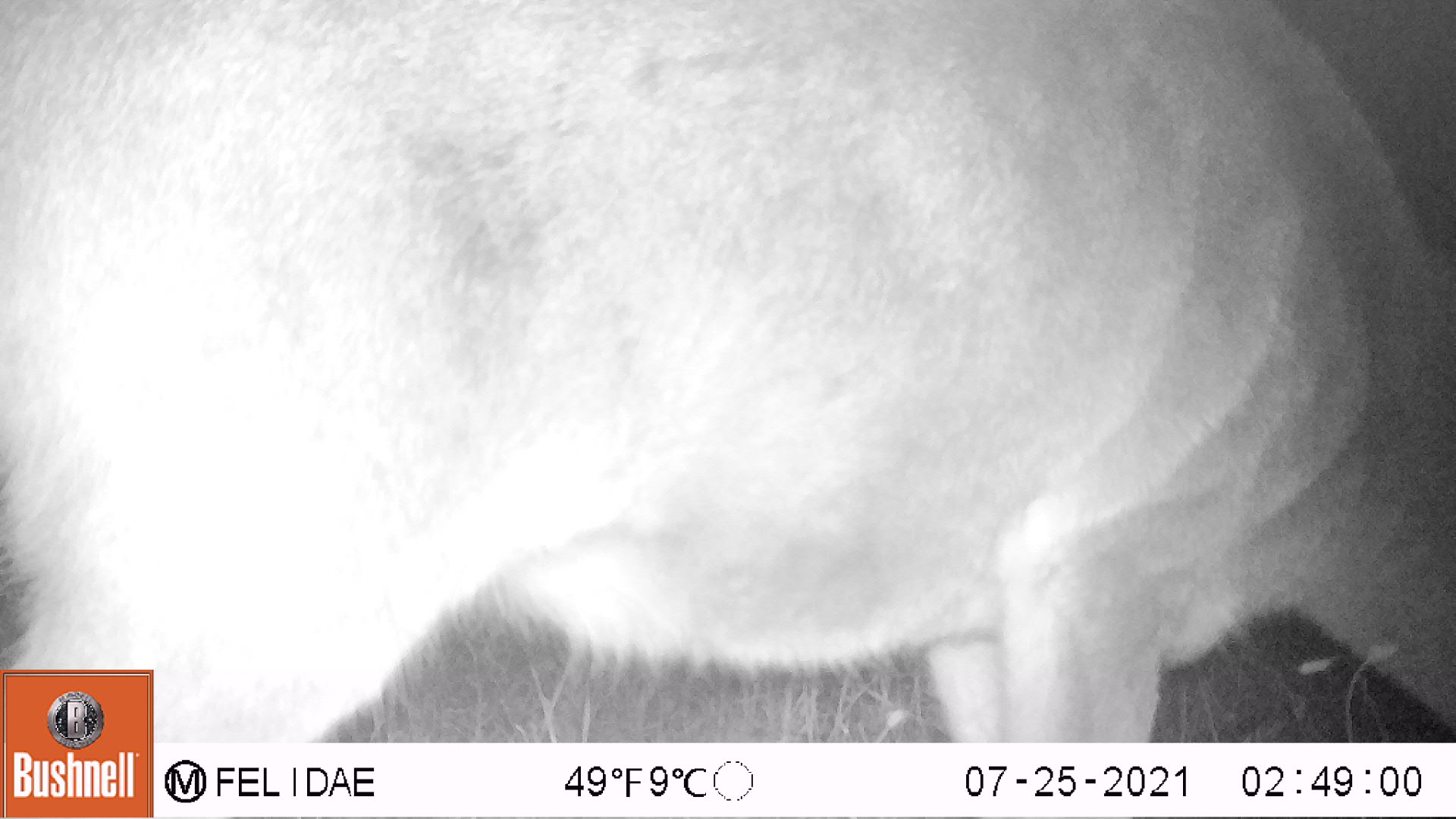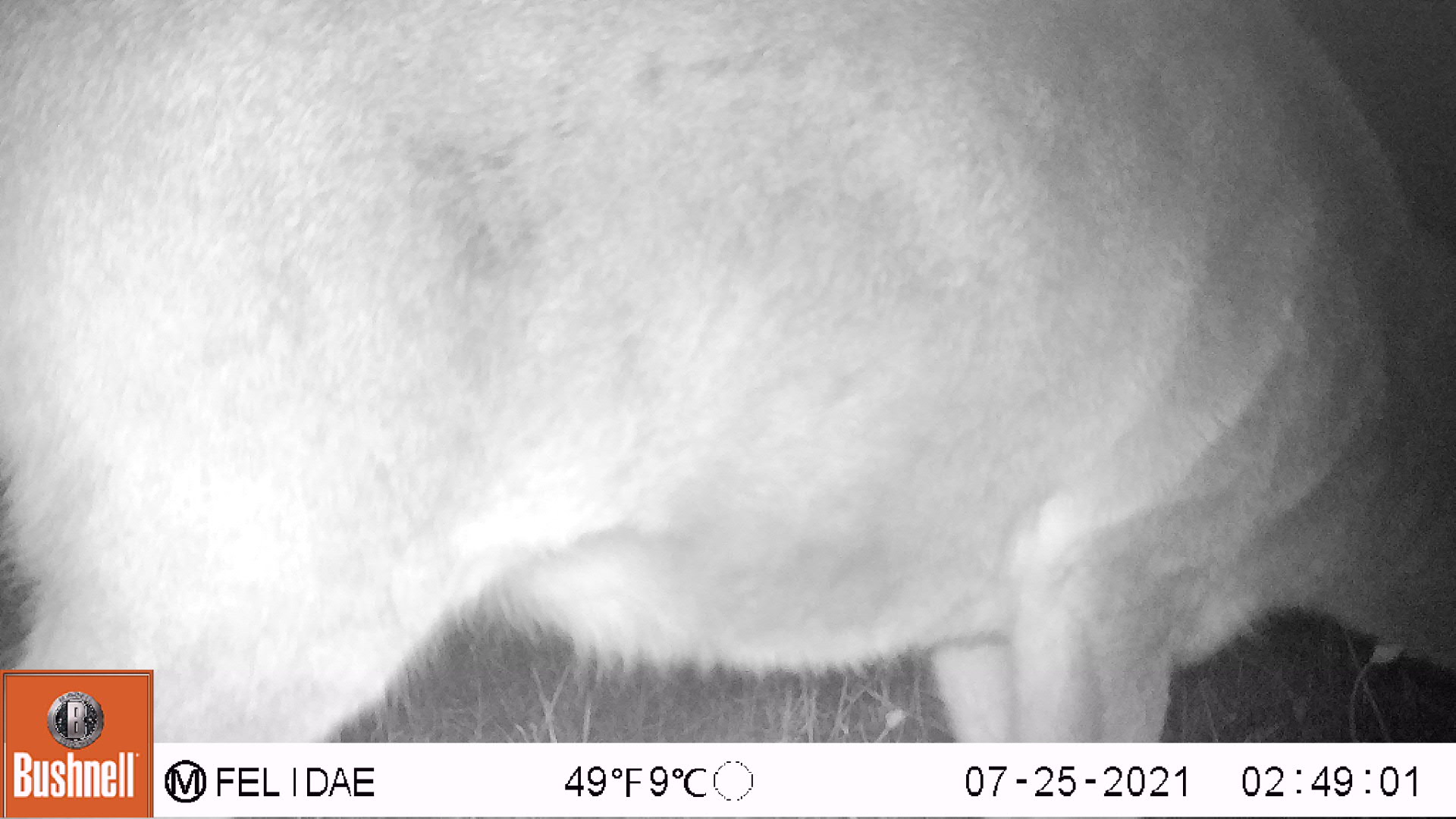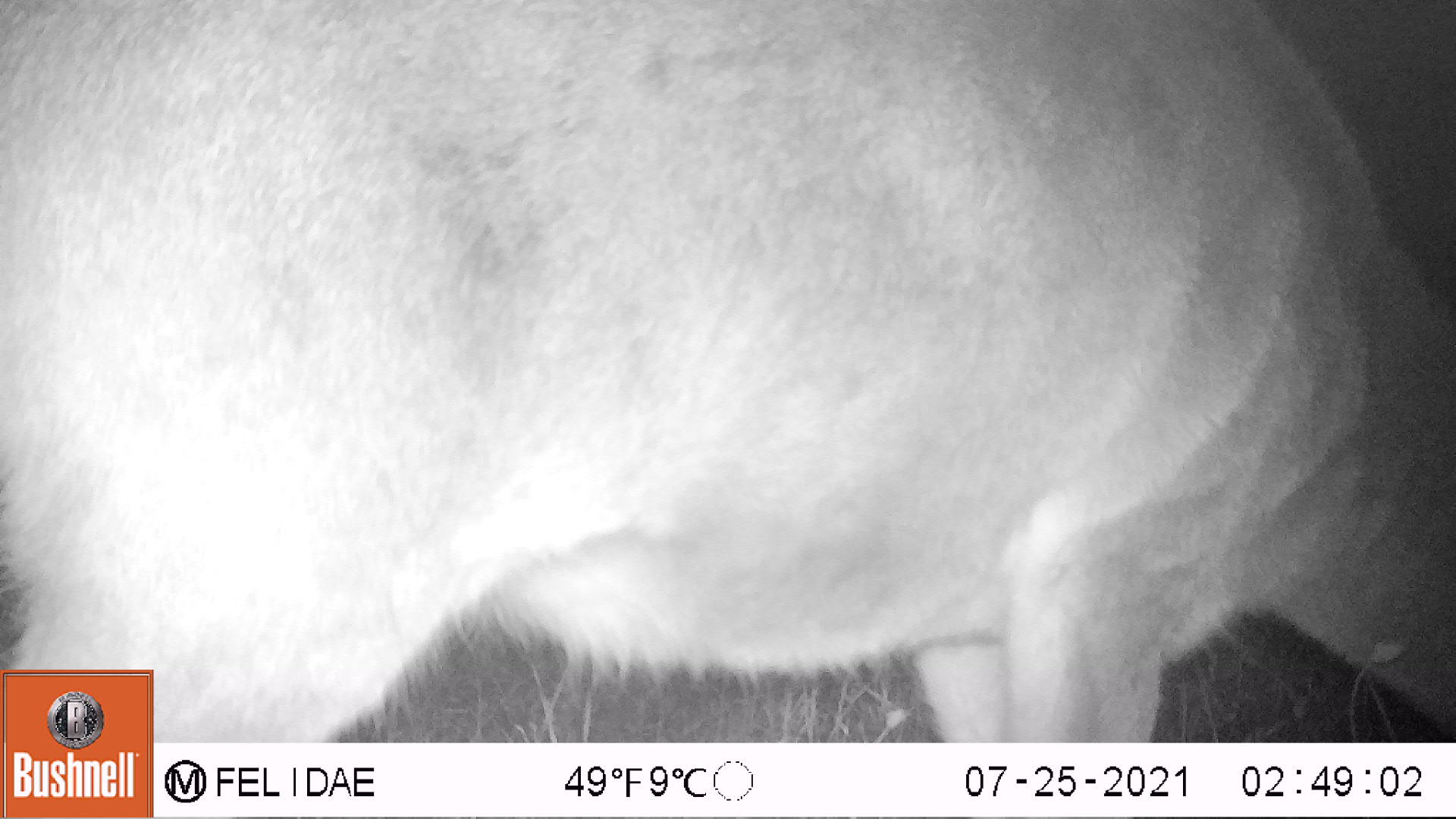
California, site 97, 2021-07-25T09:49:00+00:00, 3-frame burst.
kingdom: Animalia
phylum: Chordata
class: Mammalia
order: Artiodactyla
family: Cervidae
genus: Odocoileus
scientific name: Odocoileus hemionus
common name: mule deer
Mule deer (Odocoileus hemionus).